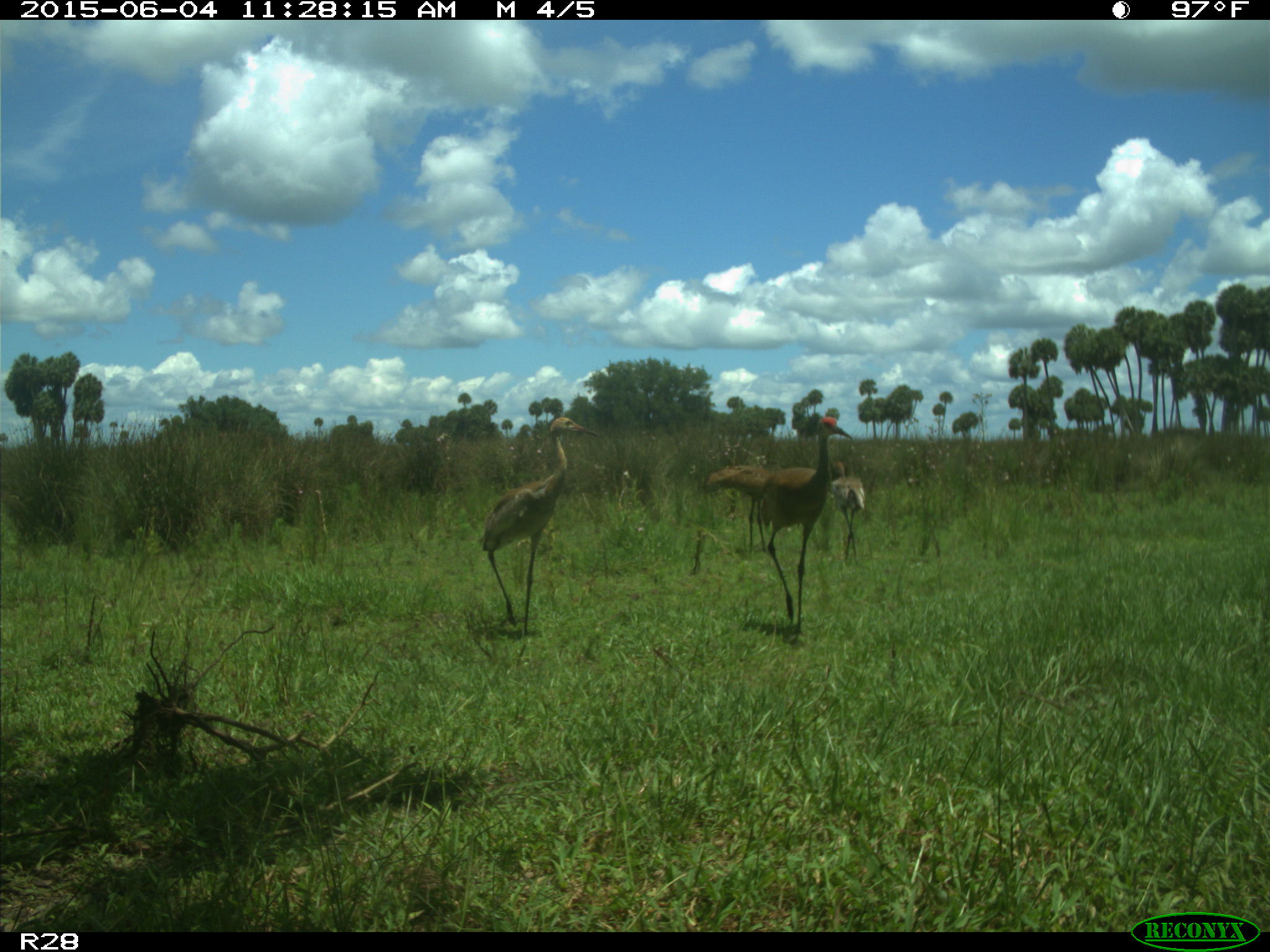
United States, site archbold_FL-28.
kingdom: Animalia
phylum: Chordata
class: Aves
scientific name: Aves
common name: birds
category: unidentified bird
Unidentified bird (birds) (Aves).